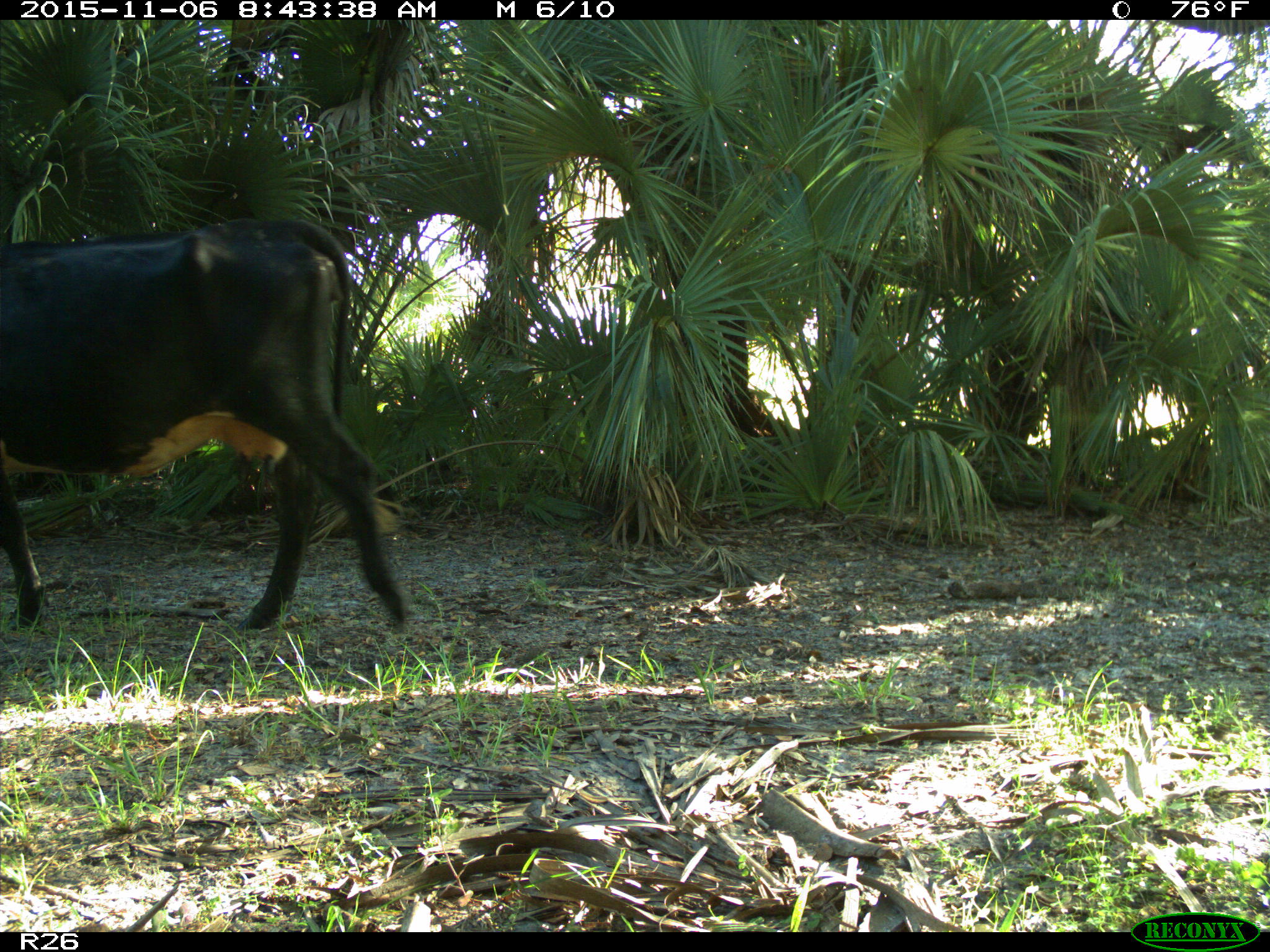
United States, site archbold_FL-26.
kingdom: Animalia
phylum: Chordata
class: Mammalia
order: Artiodactyla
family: Bovidae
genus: Bos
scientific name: Bos taurus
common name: domestic cow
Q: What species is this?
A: Bos taurus (domestic cow).